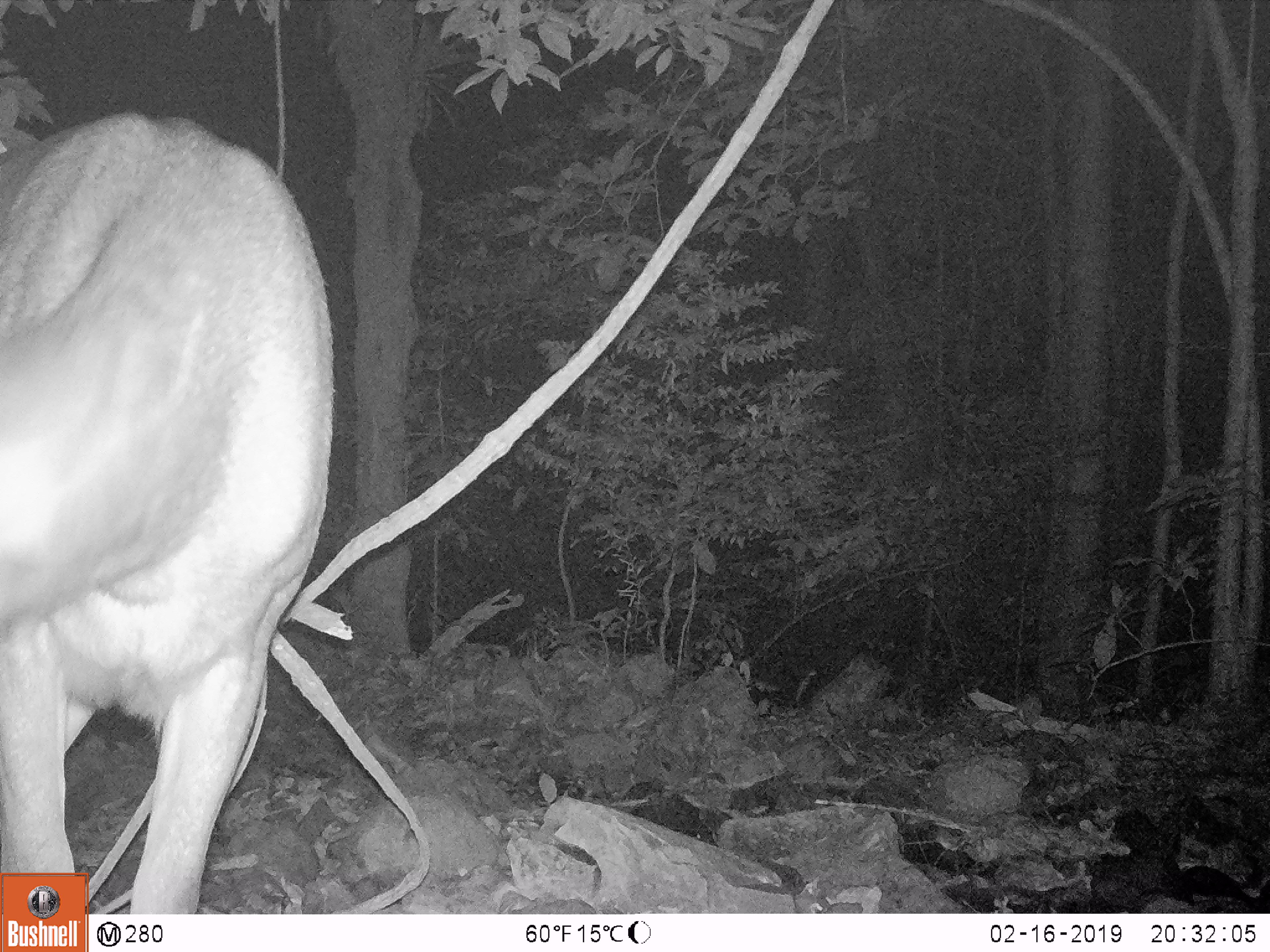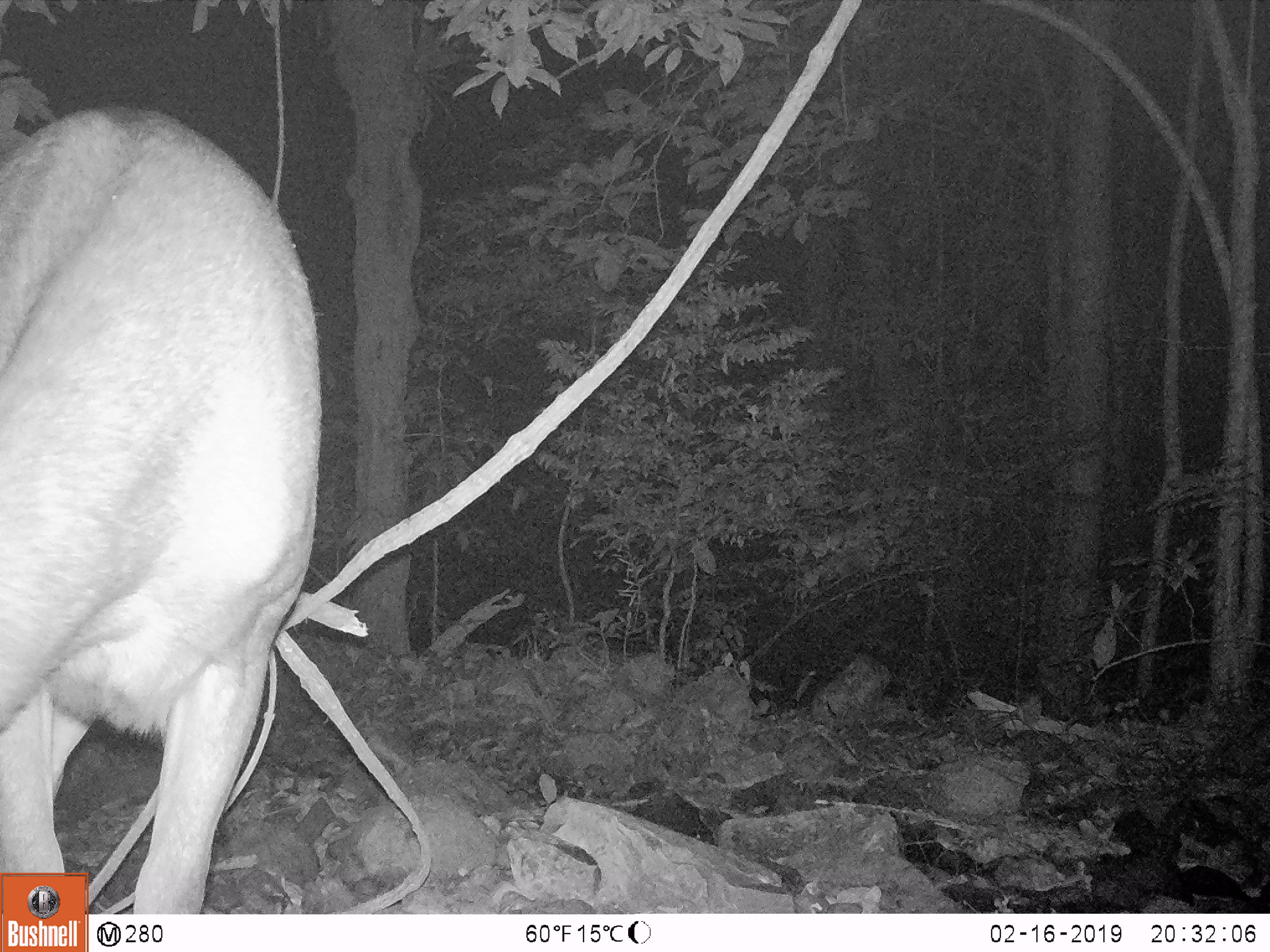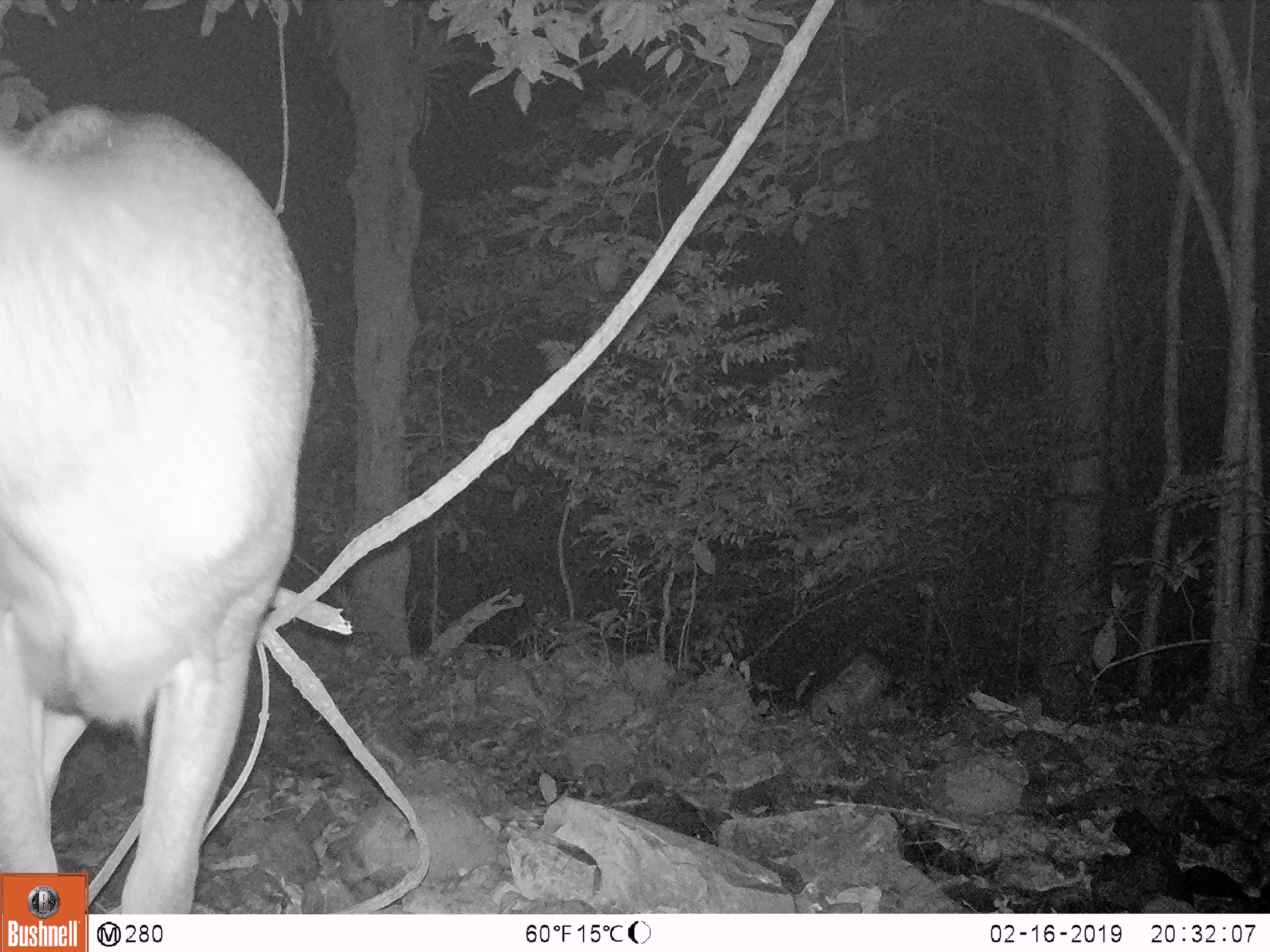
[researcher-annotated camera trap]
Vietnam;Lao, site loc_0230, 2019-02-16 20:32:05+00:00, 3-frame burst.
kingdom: Animalia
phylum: Chordata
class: Mammalia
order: Artiodactyla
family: Cervidae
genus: Rusa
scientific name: Rusa unicolor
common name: sambar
Sambar (Rusa unicolor). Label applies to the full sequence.